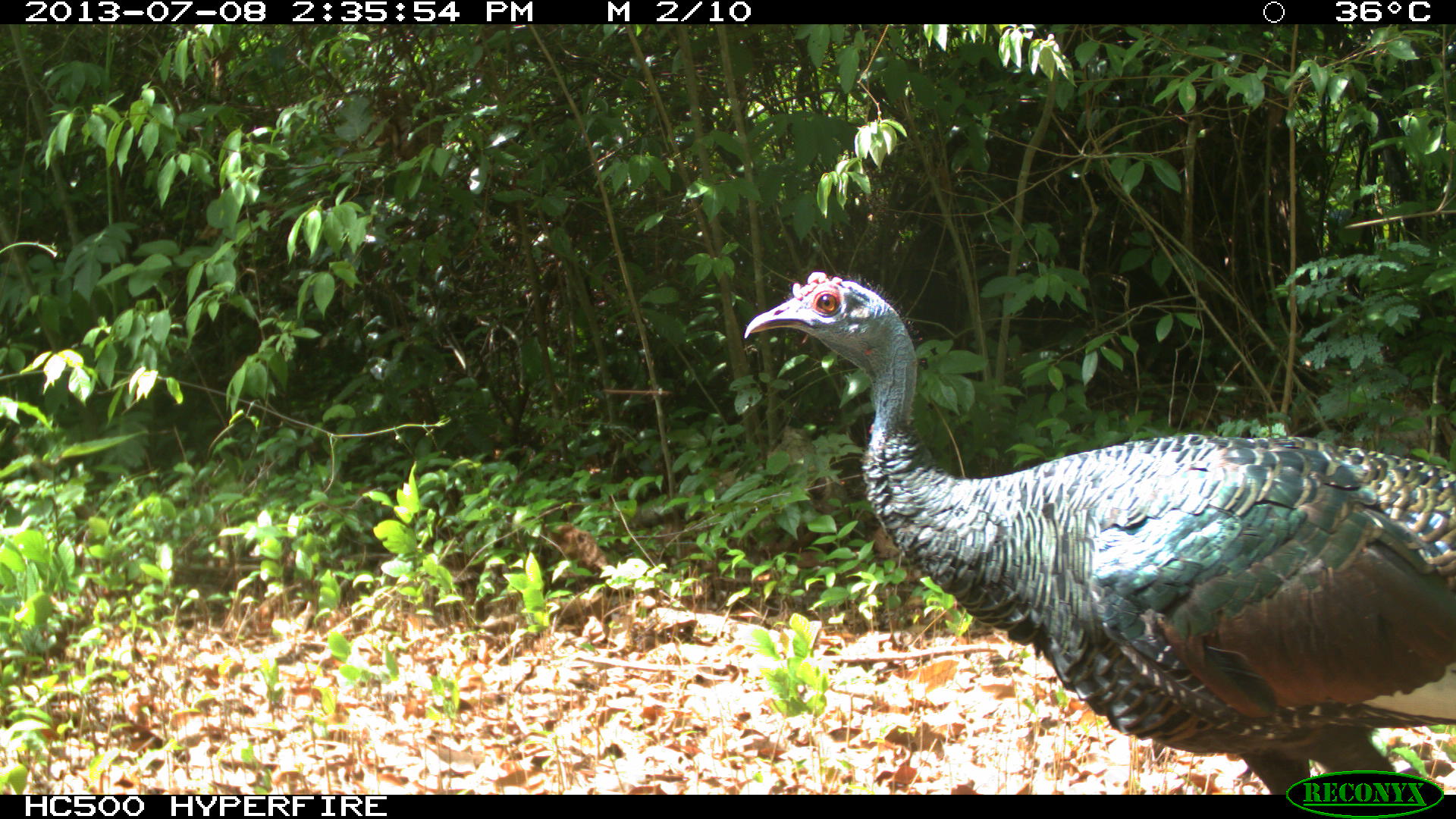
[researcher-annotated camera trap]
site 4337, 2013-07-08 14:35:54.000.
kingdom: Animalia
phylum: Chordata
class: Aves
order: Galliformes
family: Phasianidae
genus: Meleagris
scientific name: Meleagris ocellata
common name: ocellated turkey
Meleagris ocellata (ocellated turkey), count 1, sex female.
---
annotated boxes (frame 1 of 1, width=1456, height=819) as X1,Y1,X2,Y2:
meleagris ocellata: 742,267,1453,793